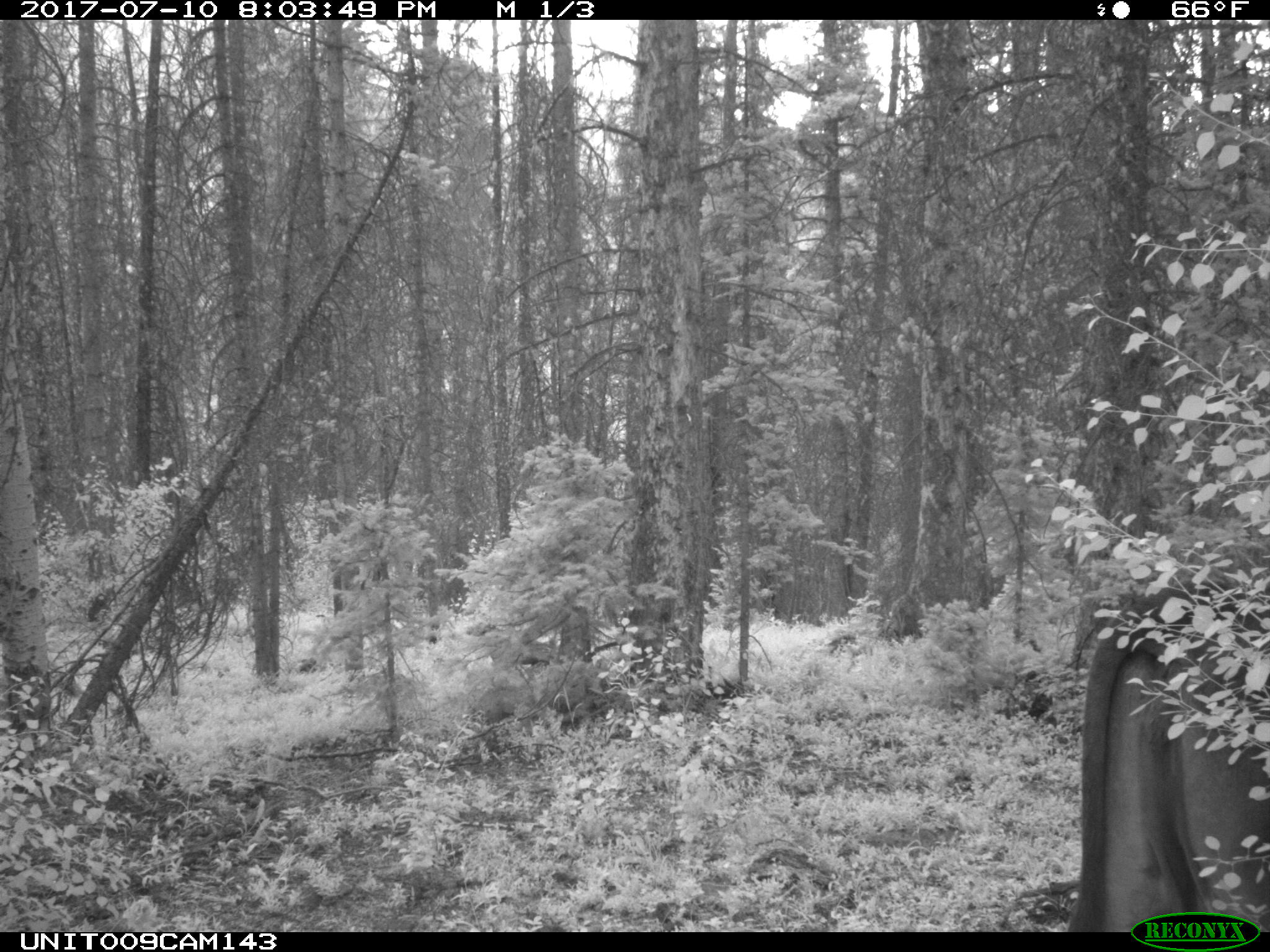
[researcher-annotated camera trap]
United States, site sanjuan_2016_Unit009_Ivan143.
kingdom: Animalia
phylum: Chordata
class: Mammalia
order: Artiodactyla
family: Bovidae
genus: Bos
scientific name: Bos taurus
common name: domestic cow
Bos taurus (domestic cow).